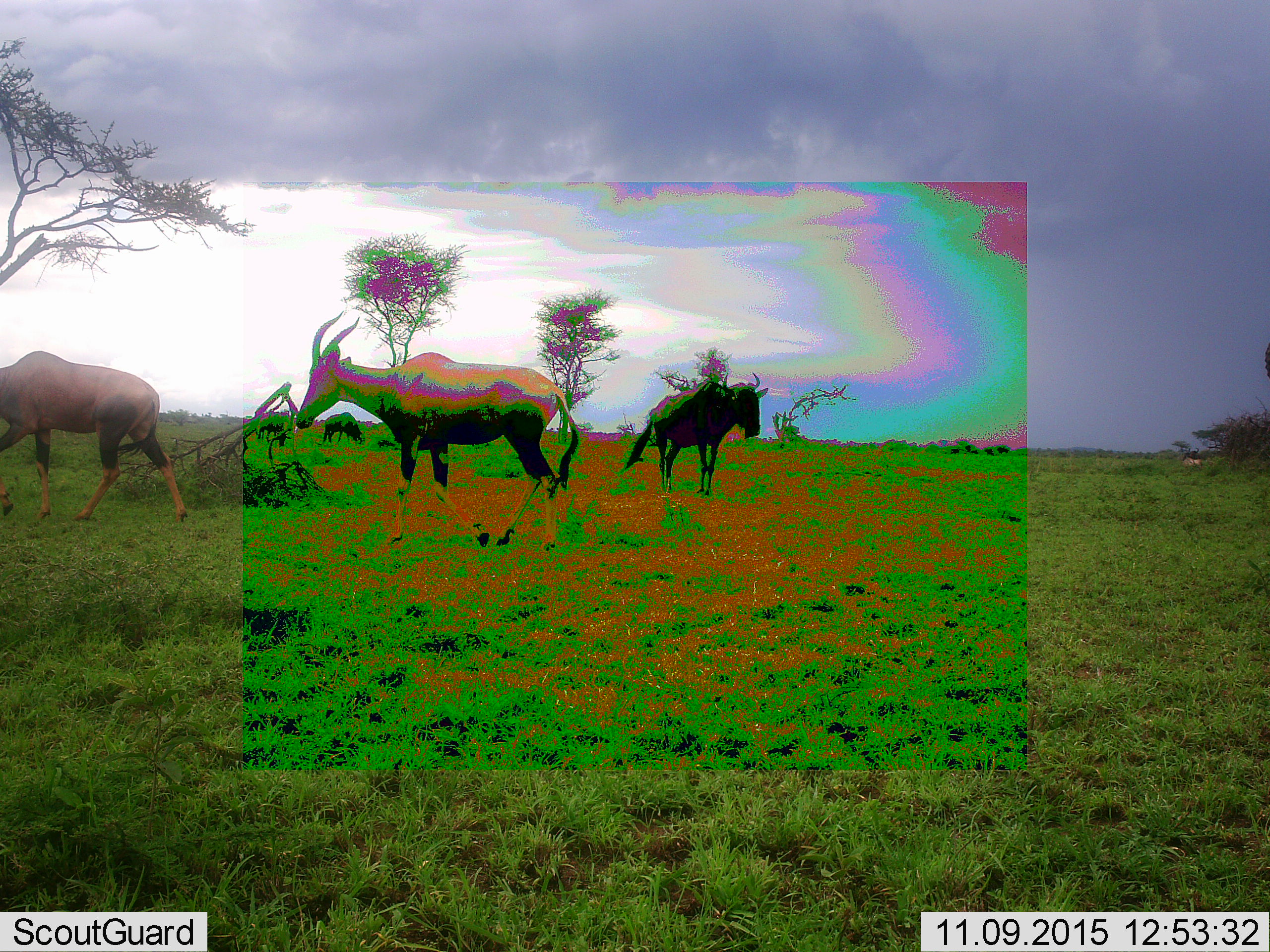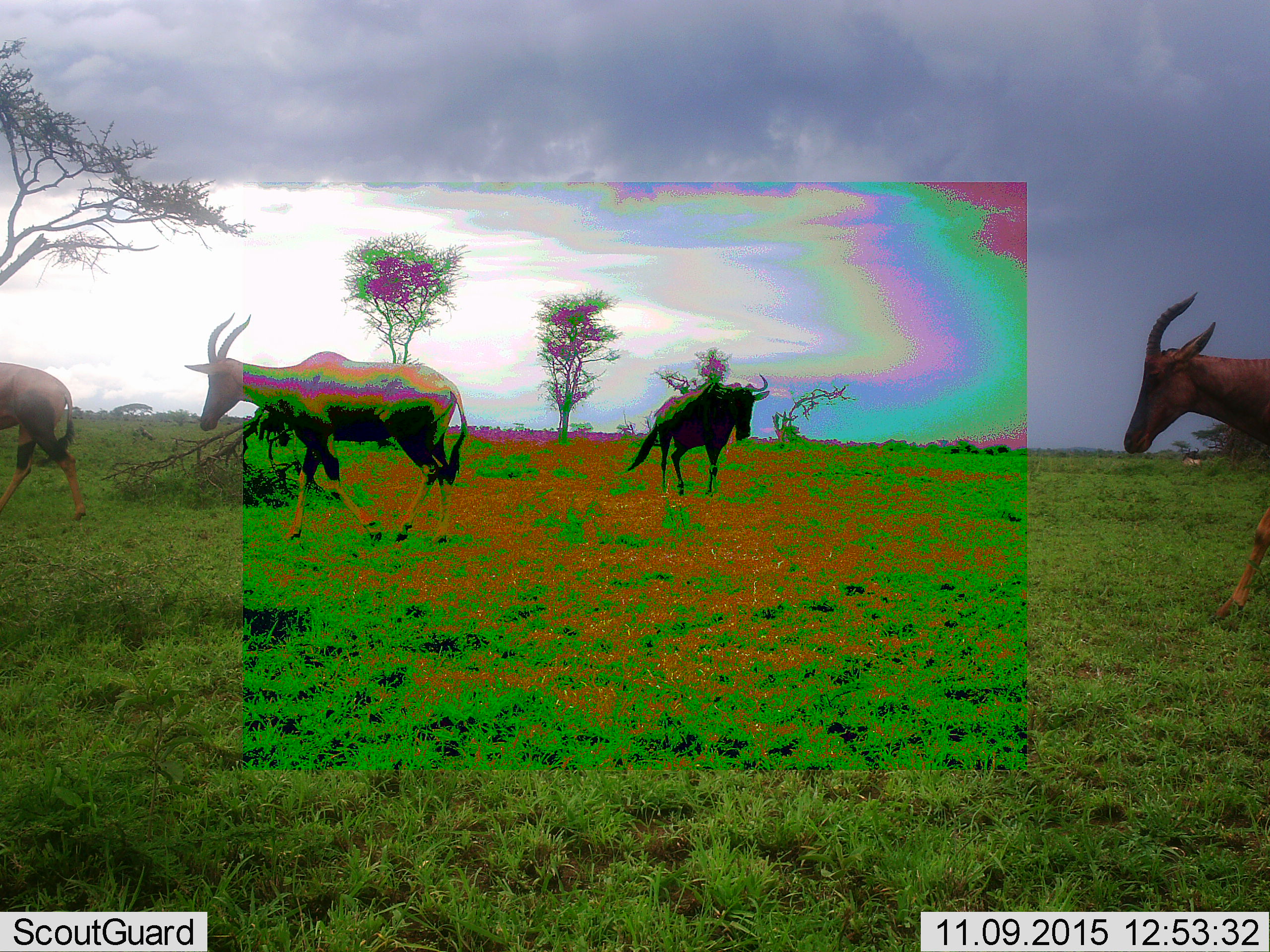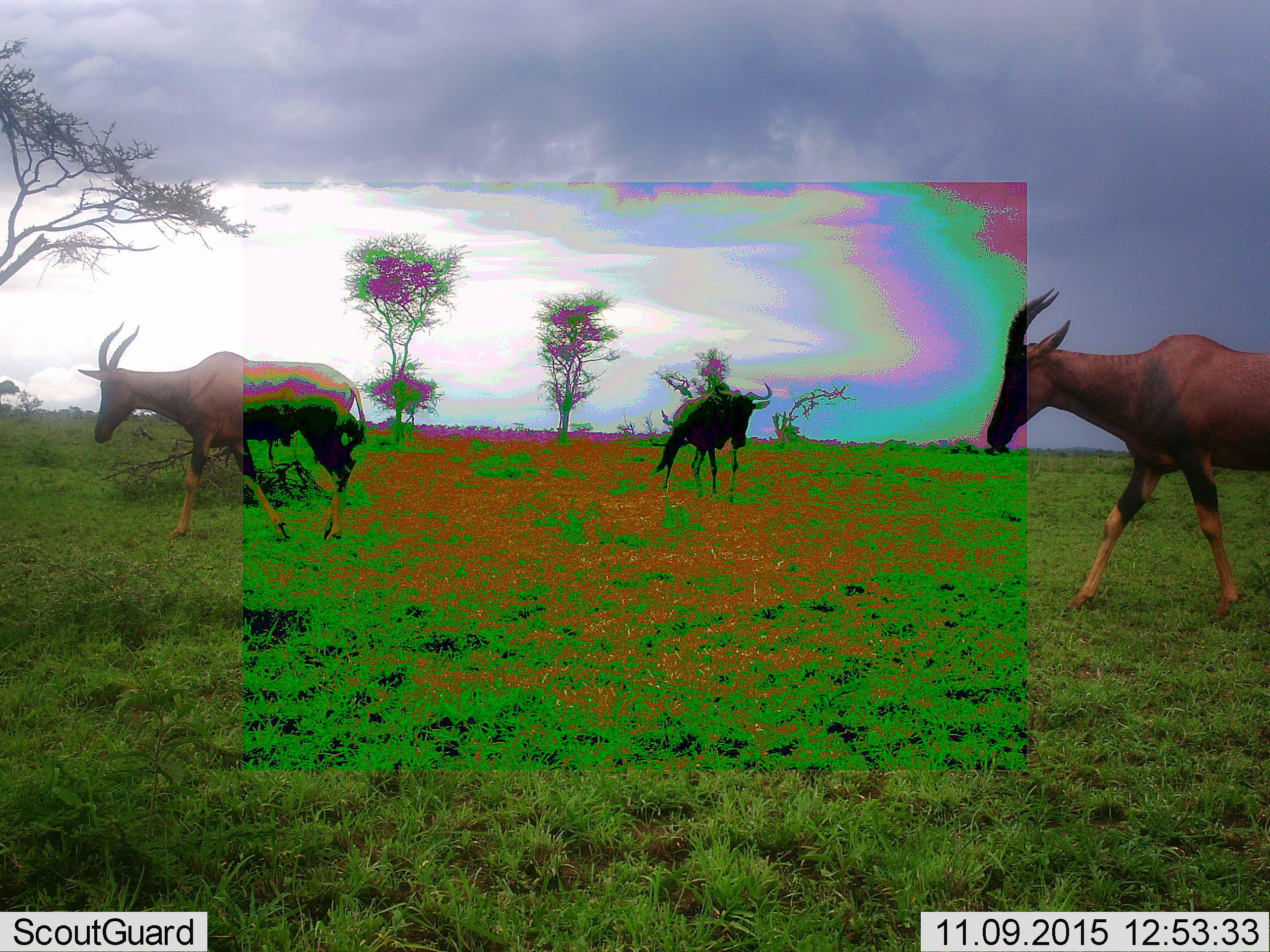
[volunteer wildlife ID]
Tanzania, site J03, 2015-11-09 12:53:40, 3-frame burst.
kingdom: Animalia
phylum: Chordata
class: Mammalia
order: Artiodactyla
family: Bovidae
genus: Damaliscus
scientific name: Damaliscus lunatus jimela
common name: topi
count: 3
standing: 0%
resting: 0%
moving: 100%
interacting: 0%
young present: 0%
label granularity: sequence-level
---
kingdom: Animalia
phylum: Chordata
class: Mammalia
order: Artiodactyla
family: Bovidae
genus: Connochaetes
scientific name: Connochaetes taurinus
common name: blue wildebeest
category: wildebeest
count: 3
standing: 71%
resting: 14%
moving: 43%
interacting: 0%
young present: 0%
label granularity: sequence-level